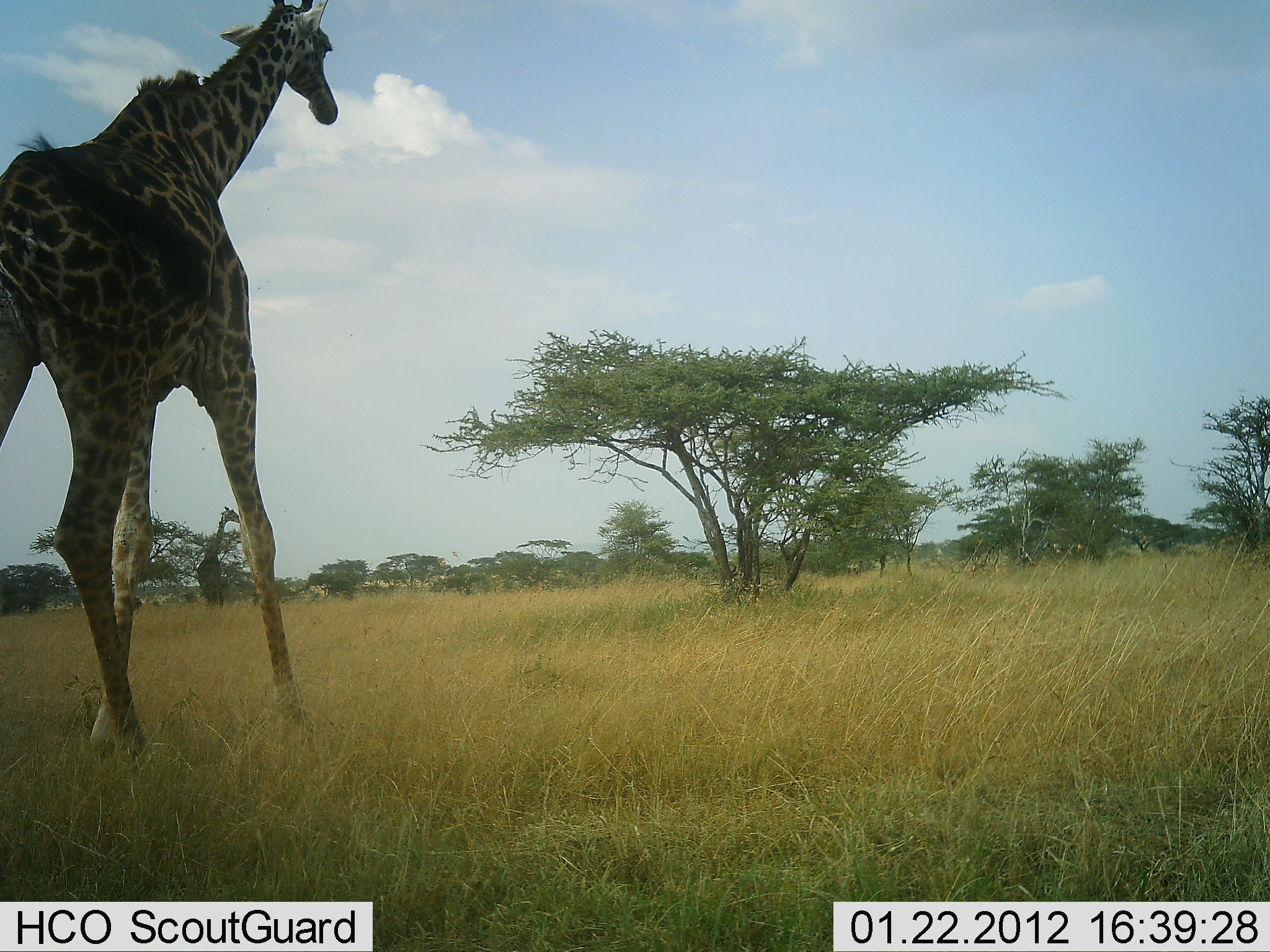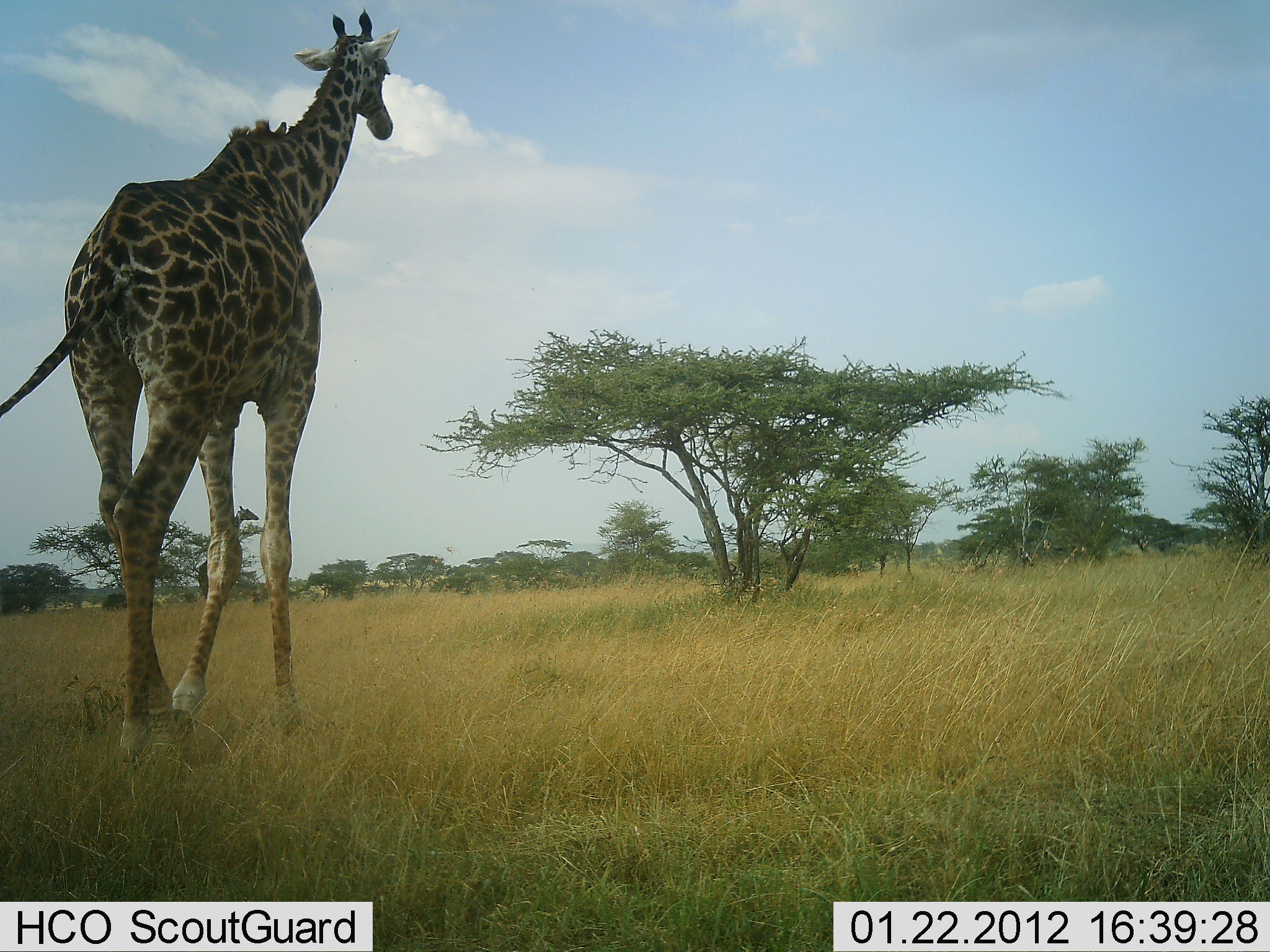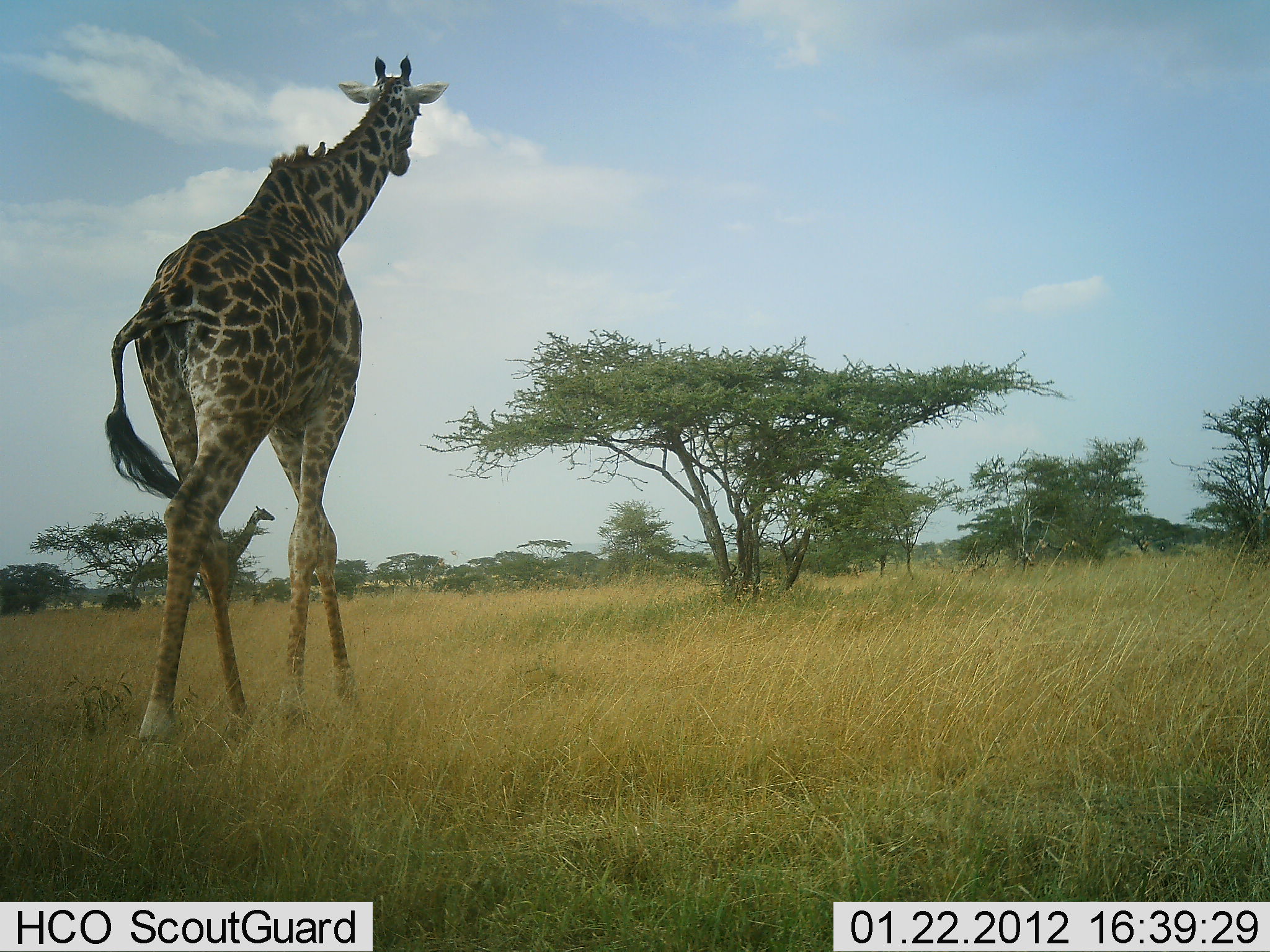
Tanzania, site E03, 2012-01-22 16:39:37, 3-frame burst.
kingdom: Animalia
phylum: Chordata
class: Mammalia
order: Artiodactyla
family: Giraffidae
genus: Giraffa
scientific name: Giraffa camelopardalis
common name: giraffe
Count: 2.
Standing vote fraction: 21%.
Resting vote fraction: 0%.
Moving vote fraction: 95%.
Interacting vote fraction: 0%.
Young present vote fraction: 0%.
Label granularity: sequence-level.